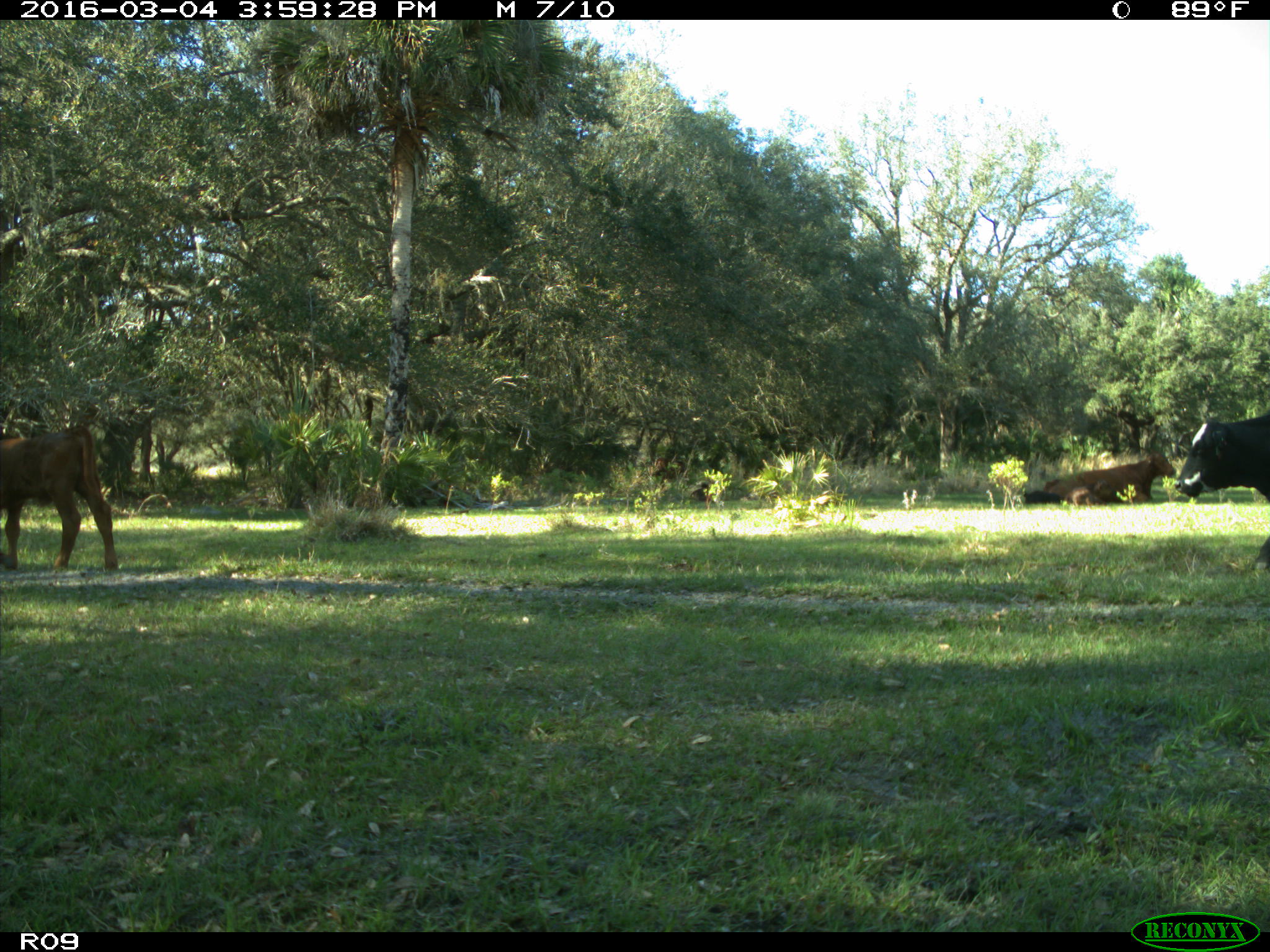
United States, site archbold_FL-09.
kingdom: Animalia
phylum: Chordata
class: Mammalia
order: Artiodactyla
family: Bovidae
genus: Bos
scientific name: Bos taurus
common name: domestic cow